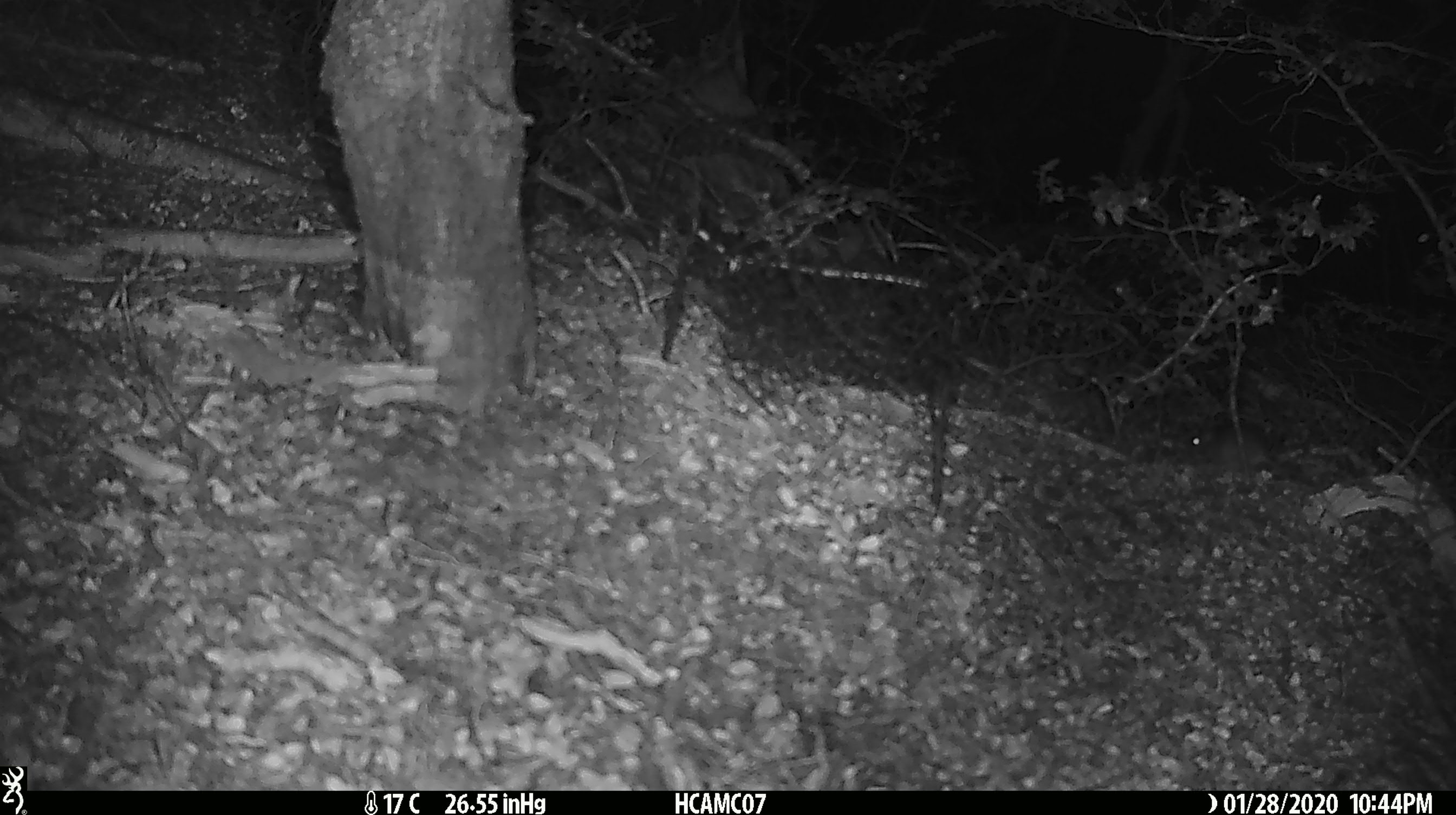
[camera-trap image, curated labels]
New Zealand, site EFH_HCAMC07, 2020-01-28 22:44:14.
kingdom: Animalia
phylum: Chordata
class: Mammalia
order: Rodentia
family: Muridae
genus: Mus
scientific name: Mus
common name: mouse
Mouse (Mus).